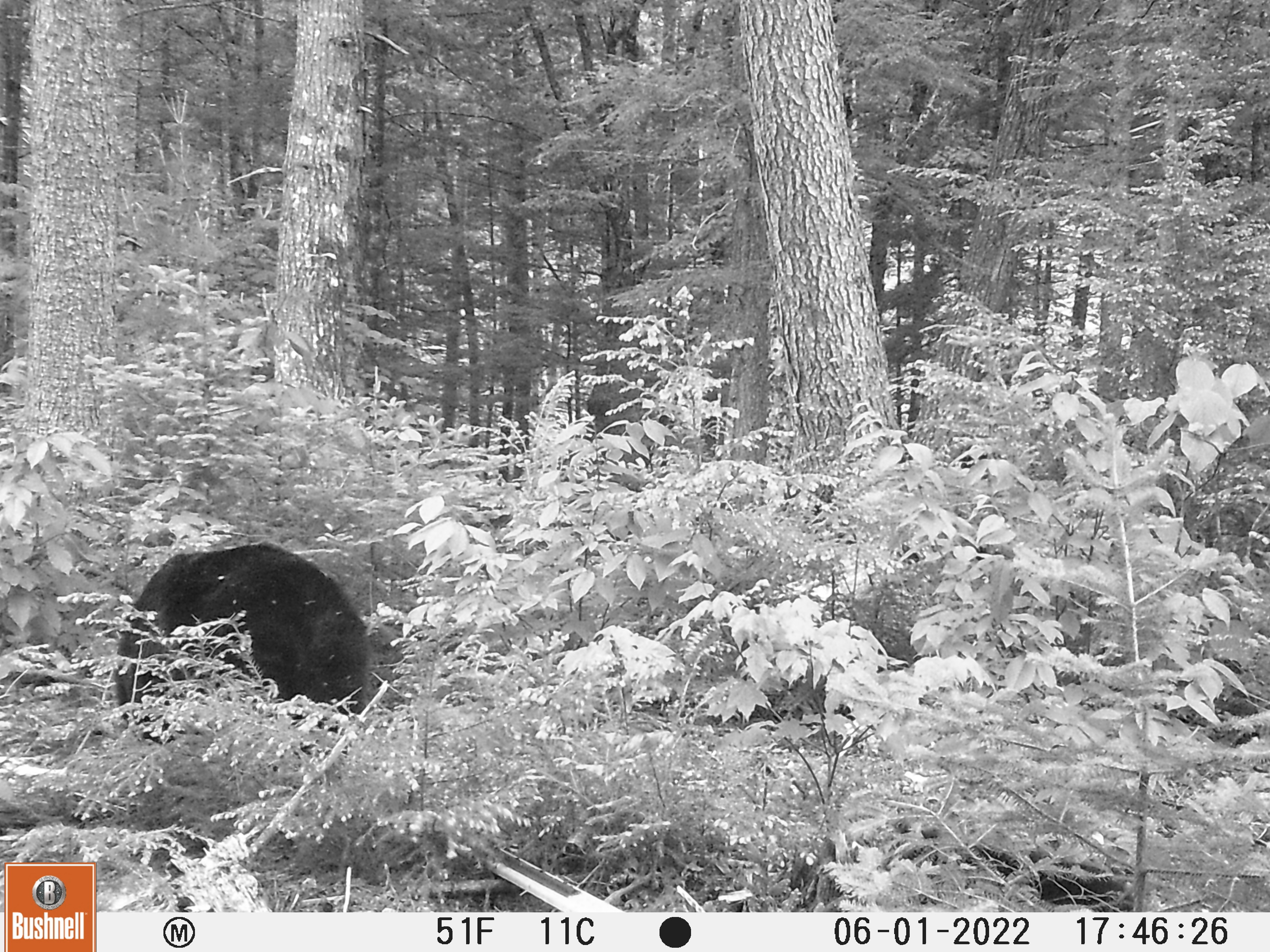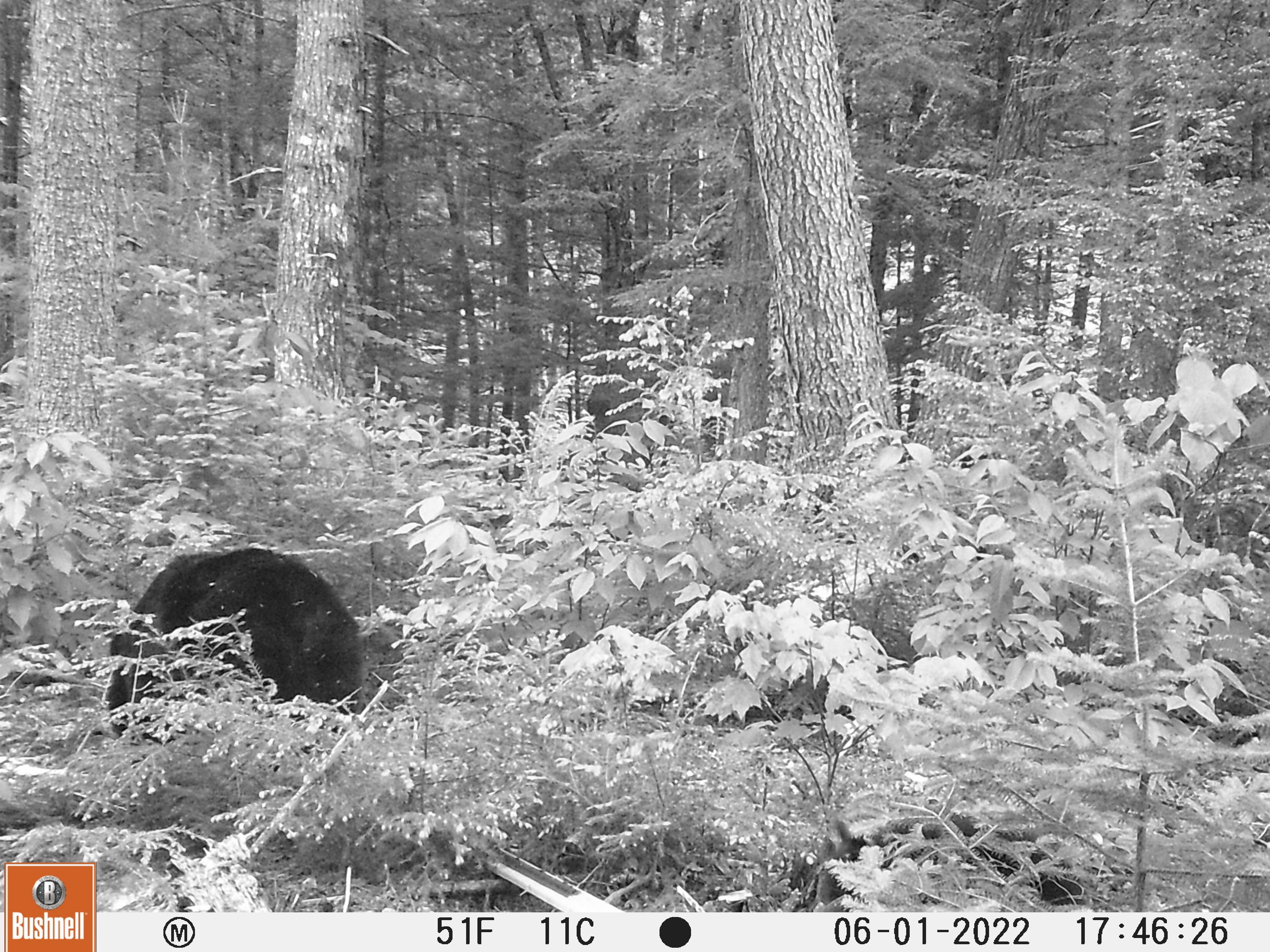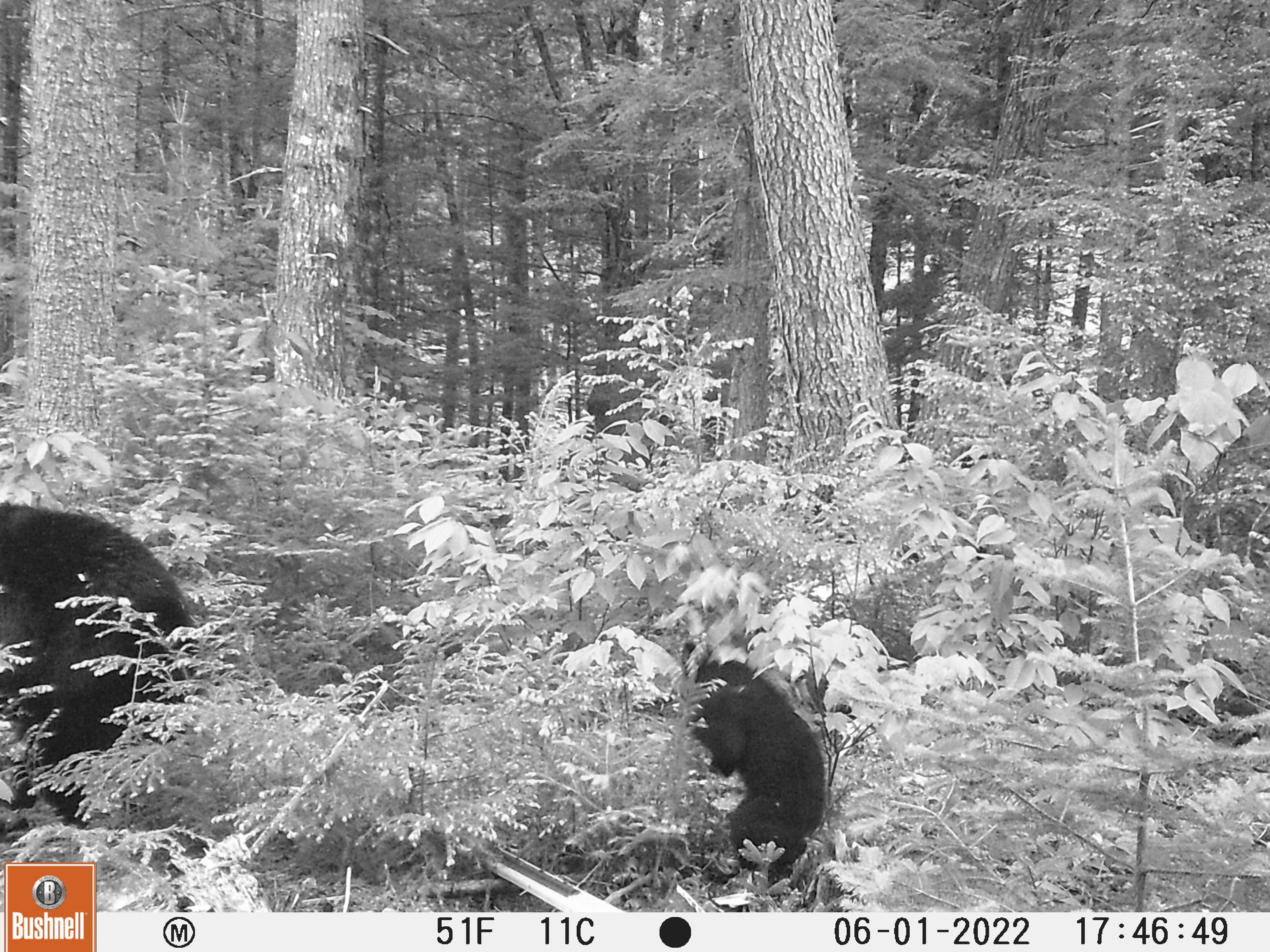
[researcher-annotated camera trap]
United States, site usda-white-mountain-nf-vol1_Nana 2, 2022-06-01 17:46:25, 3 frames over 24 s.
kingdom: Animalia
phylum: Chordata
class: Mammalia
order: Carnivora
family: Ursidae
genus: Ursus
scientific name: Ursus americanus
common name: black bear